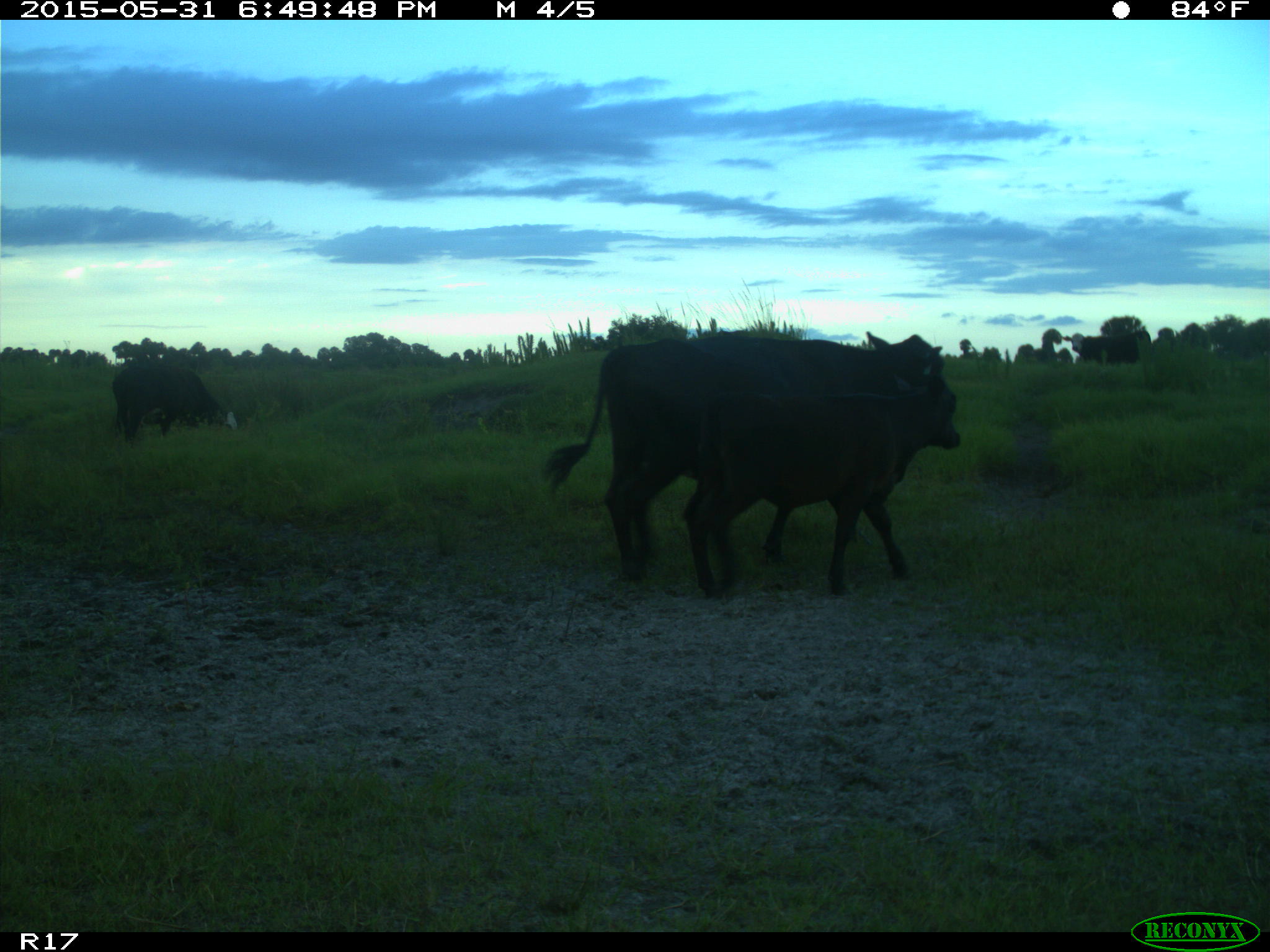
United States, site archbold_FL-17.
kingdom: Animalia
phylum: Chordata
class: Mammalia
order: Artiodactyla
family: Bovidae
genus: Bos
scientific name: Bos taurus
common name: domestic cow